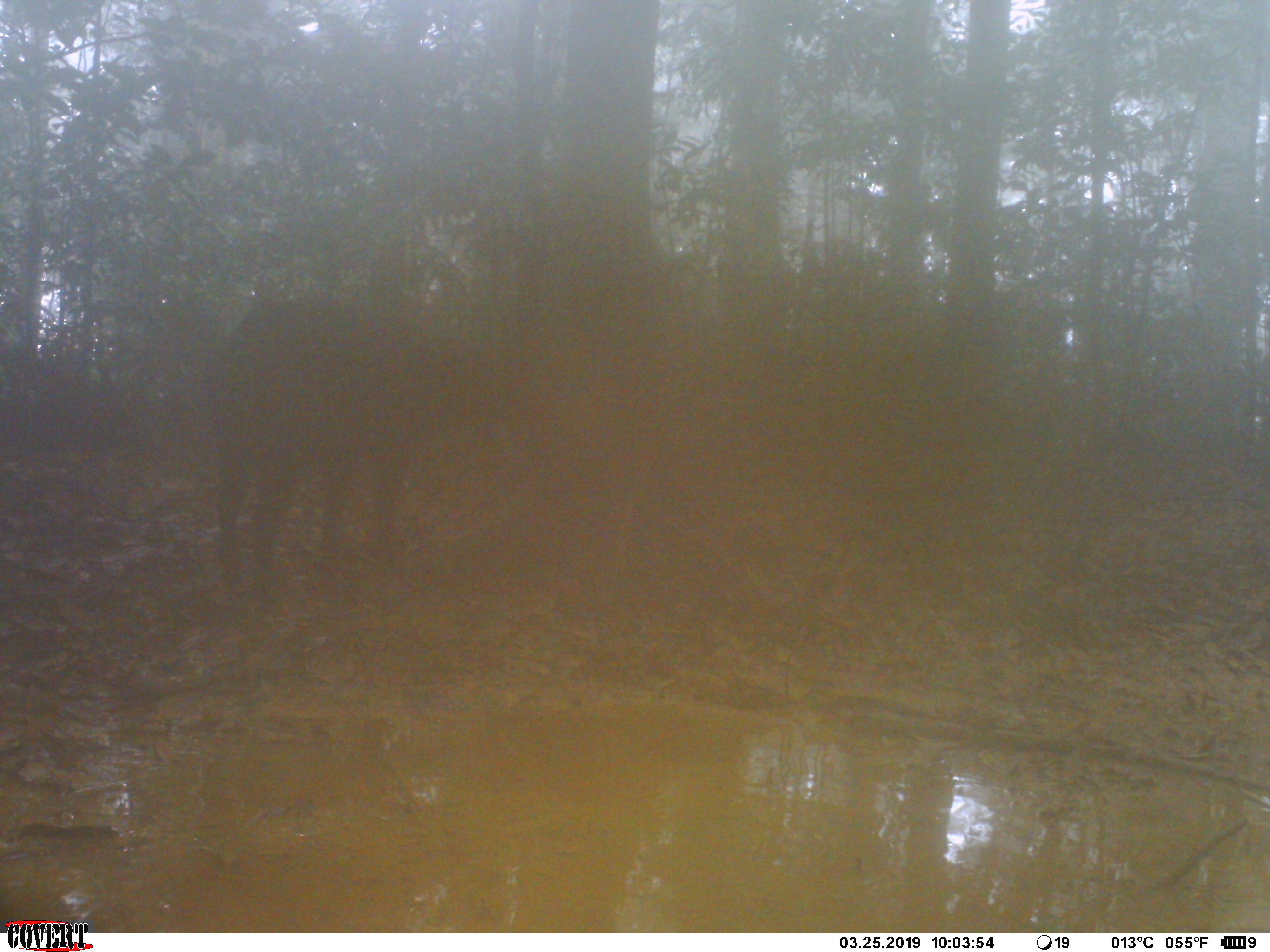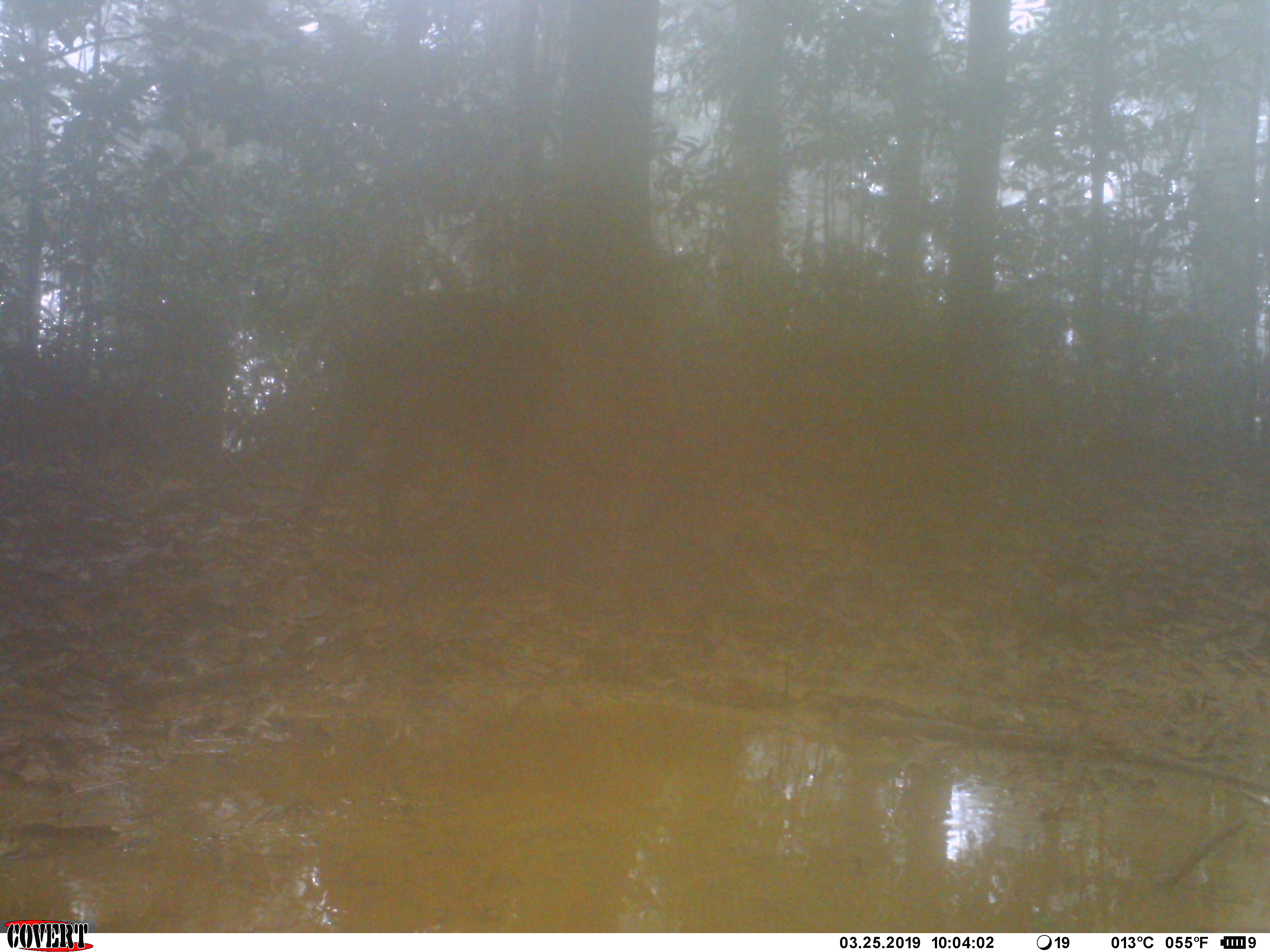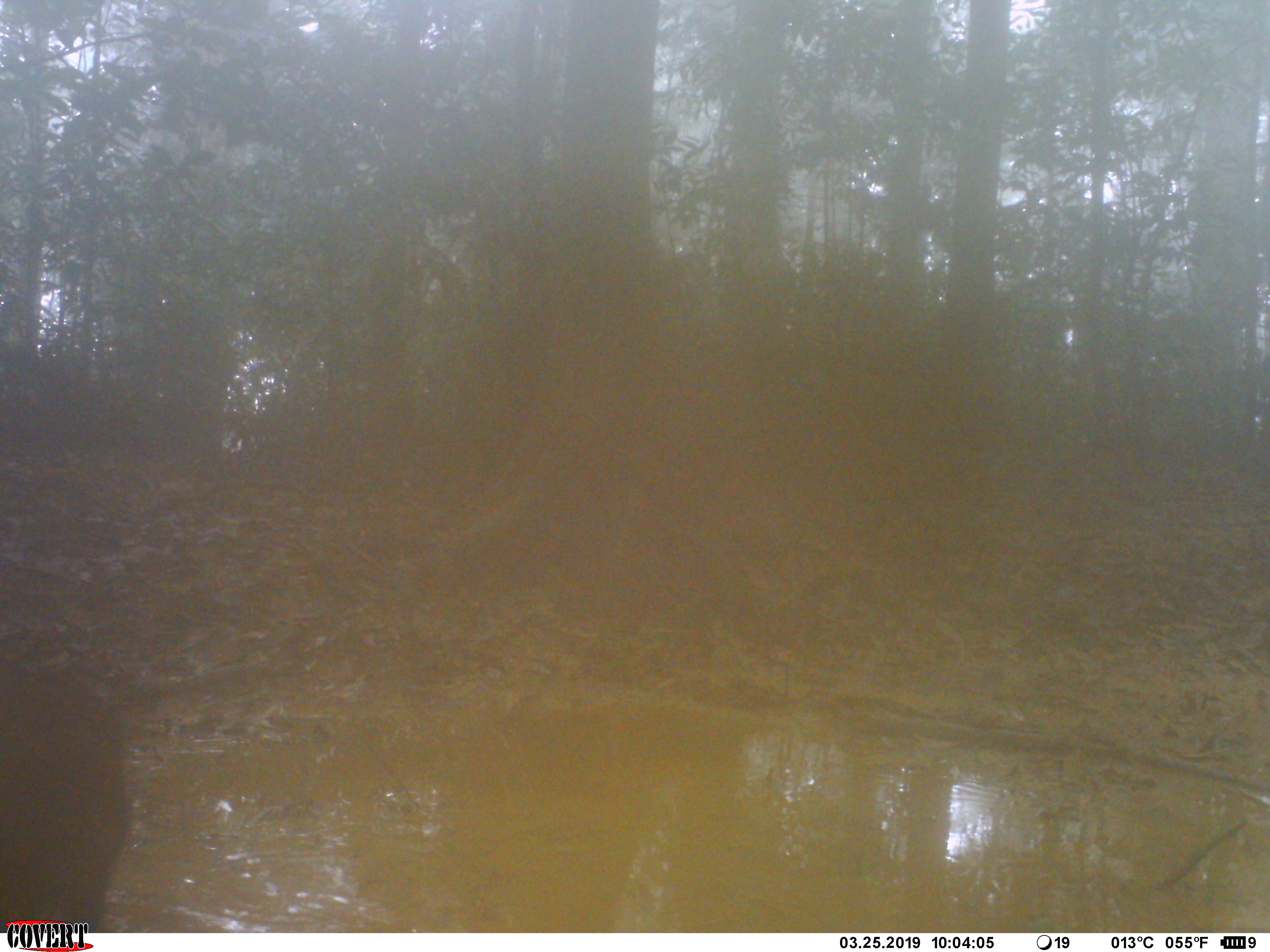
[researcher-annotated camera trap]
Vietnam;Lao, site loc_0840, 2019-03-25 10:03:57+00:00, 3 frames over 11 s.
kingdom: Animalia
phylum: Chordata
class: Mammalia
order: Artiodactyla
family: Suidae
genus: Sus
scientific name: Sus scrofa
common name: eurasian wild pig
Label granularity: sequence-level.